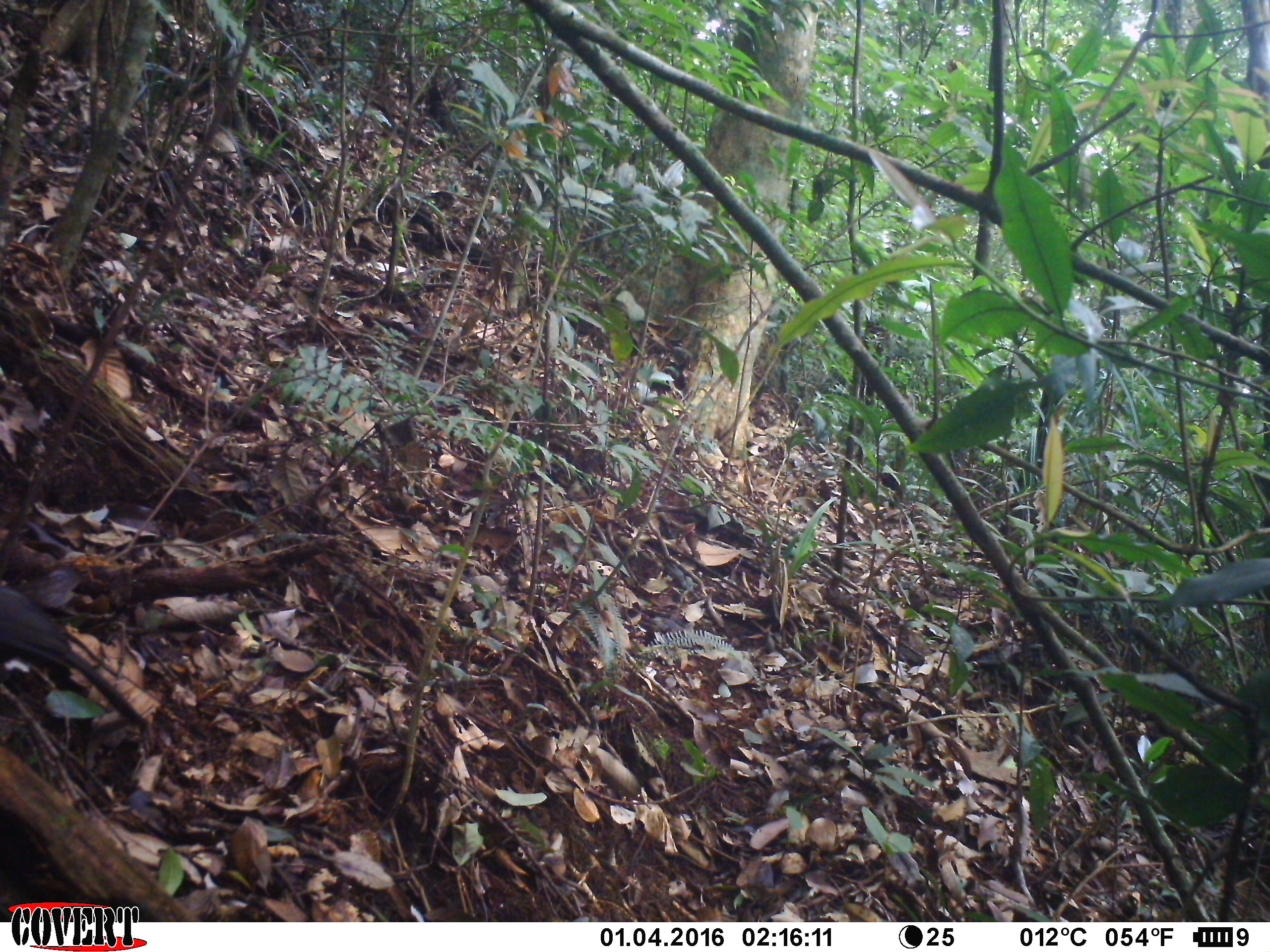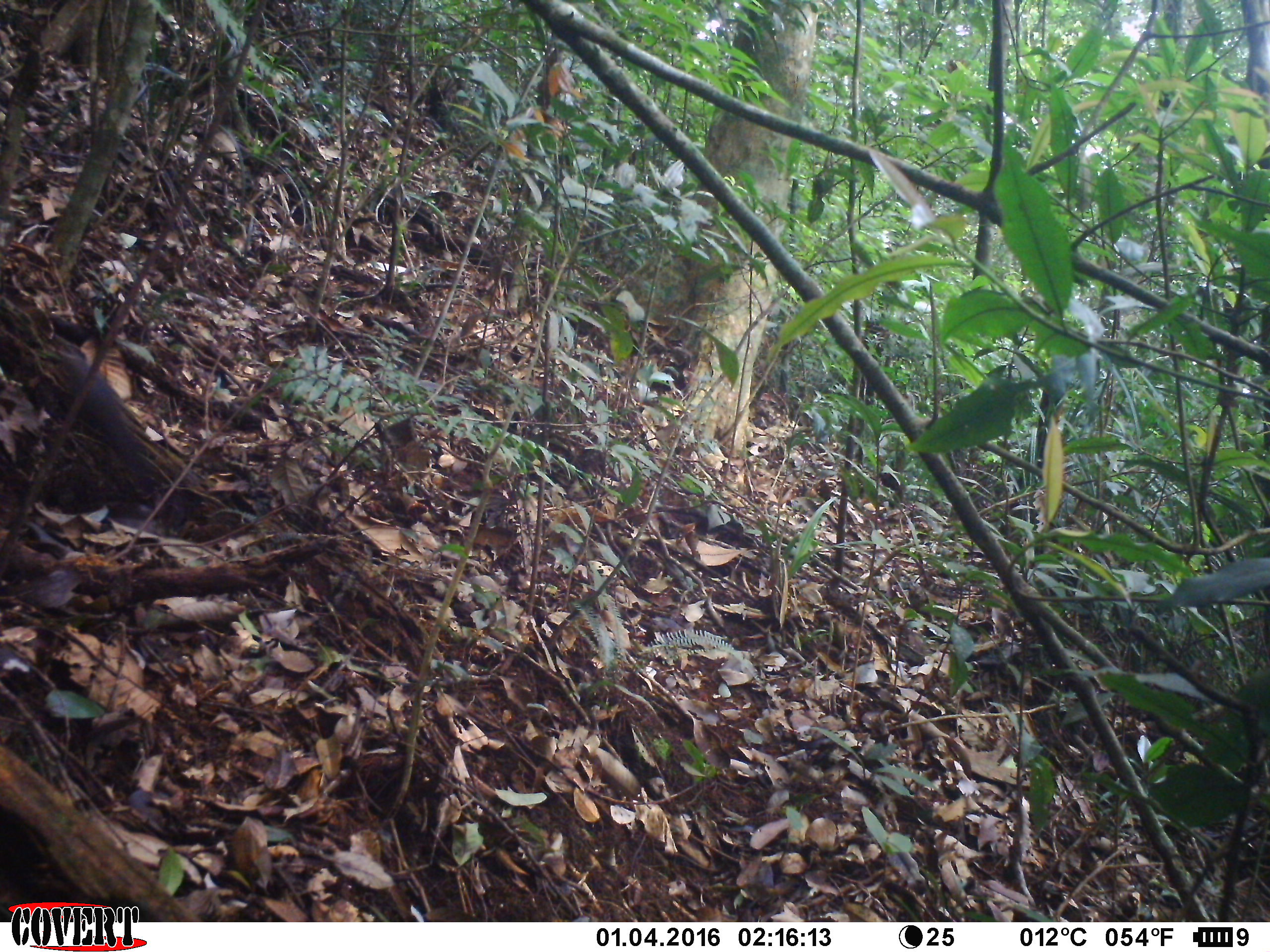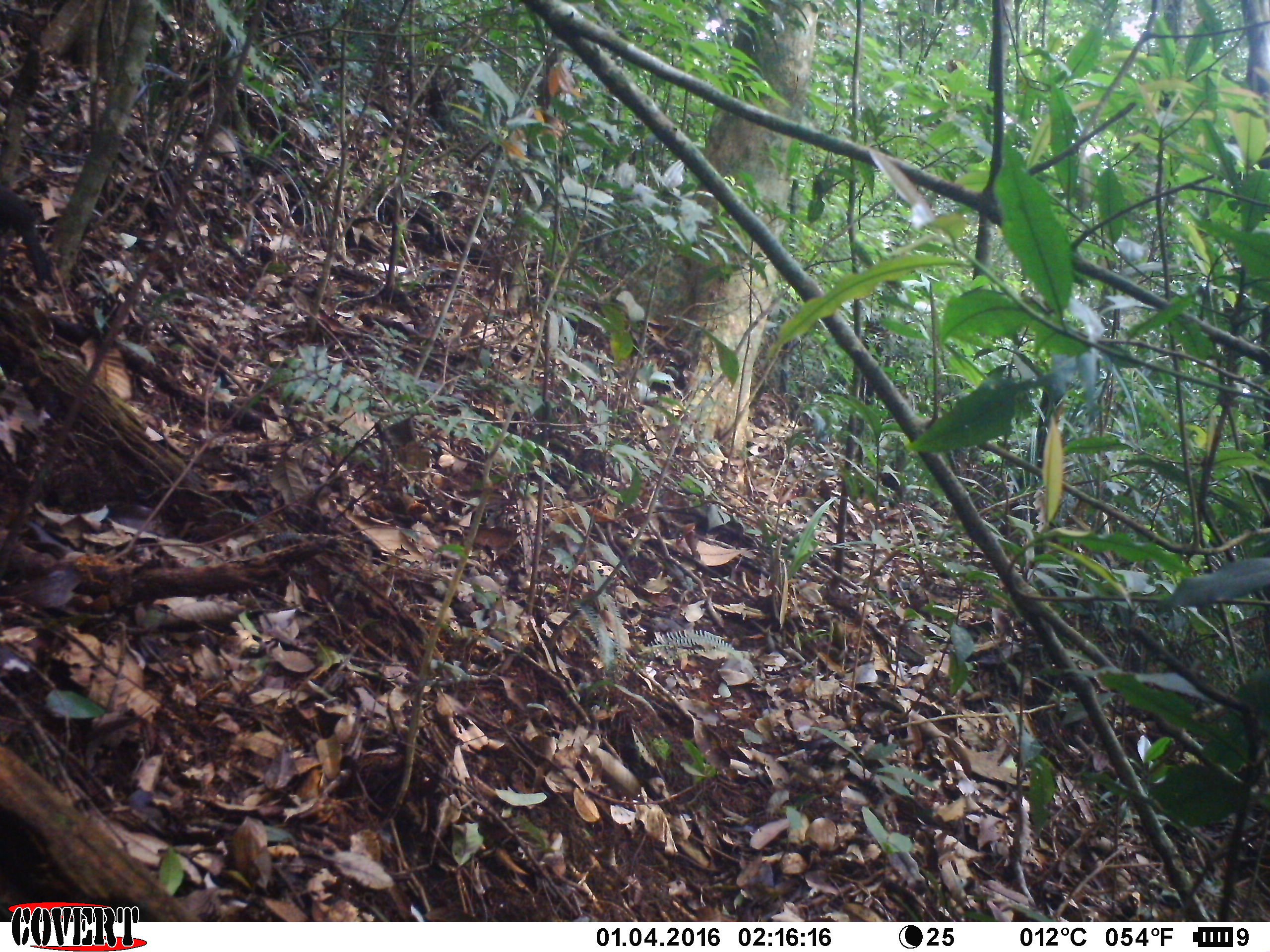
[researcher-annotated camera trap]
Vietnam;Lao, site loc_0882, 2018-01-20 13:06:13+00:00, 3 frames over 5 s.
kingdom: Animalia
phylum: Chordata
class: Aves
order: Passeriformes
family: Leiothrichidae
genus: Garrulax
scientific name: Garrulax castanotis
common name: rufous-cheeked laughingthrush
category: rufous cheeked laughingthrush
Rufous cheeked laughingthrush (rufous-cheeked laughingthrush) (Garrulax castanotis). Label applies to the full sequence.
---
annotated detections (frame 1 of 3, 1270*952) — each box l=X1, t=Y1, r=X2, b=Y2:
rufous cheeked laughingthrush: l=0, t=584, r=146, b=732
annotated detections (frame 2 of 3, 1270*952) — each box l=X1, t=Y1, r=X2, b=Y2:
rufous cheeked laughingthrush: l=58, t=350, r=155, b=493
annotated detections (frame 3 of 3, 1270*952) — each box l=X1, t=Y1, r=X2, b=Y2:
rufous cheeked laughingthrush: l=0, t=185, r=55, b=286